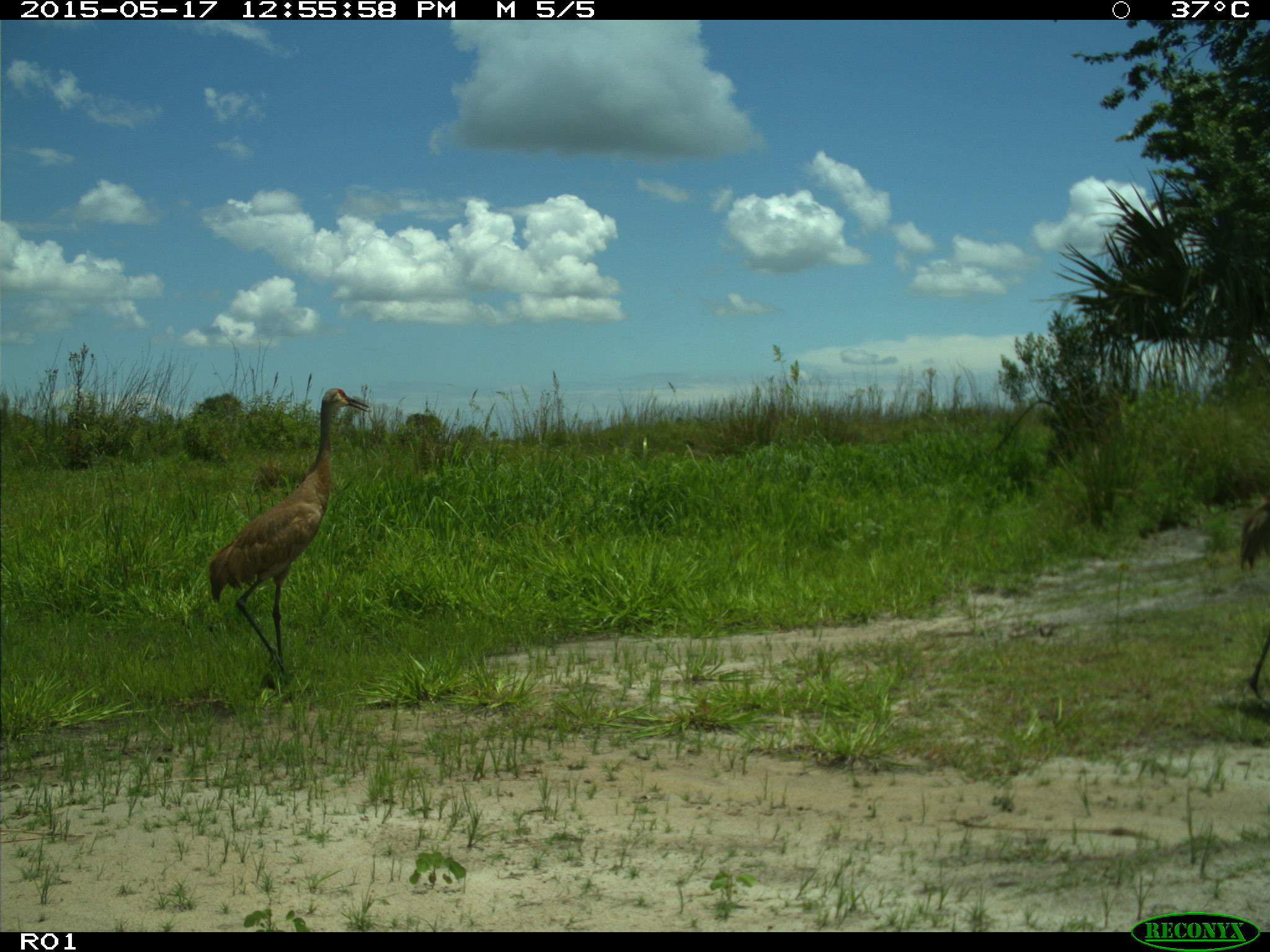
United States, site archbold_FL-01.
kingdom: Animalia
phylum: Chordata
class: Aves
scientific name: Aves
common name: birds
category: unidentified bird